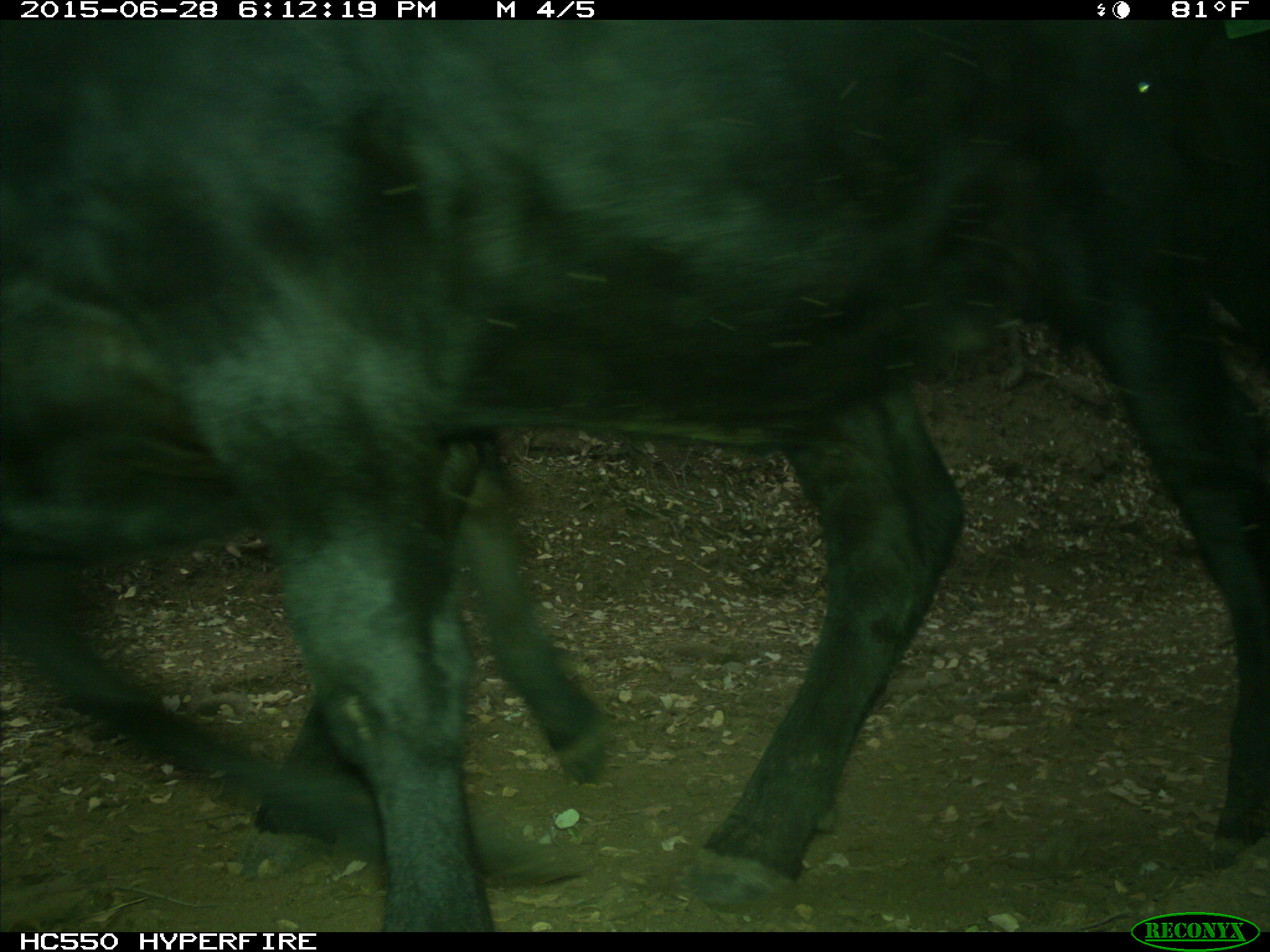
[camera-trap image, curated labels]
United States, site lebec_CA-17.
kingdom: Animalia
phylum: Chordata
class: Mammalia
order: Artiodactyla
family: Bovidae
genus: Bos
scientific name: Bos taurus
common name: domestic cow